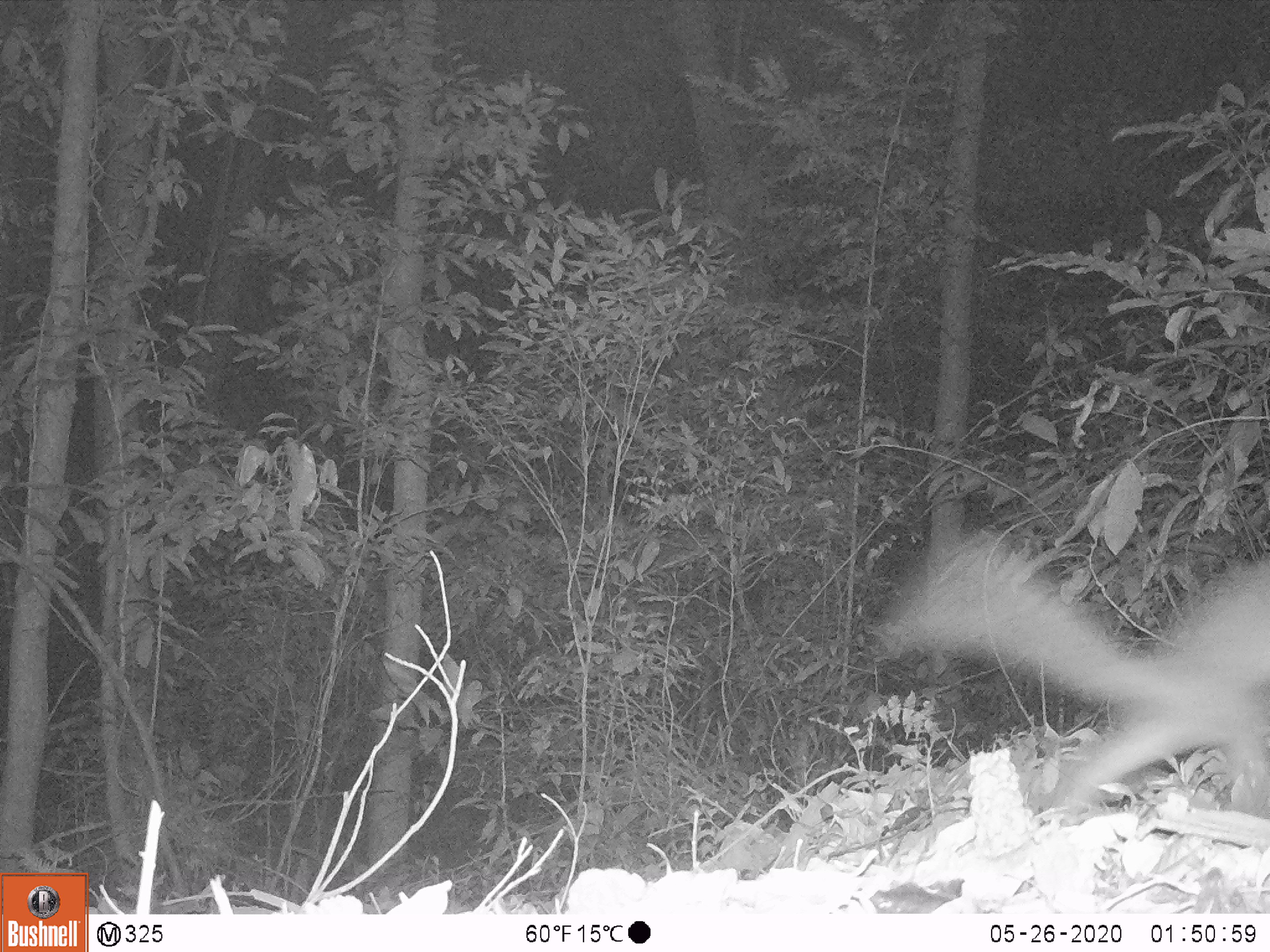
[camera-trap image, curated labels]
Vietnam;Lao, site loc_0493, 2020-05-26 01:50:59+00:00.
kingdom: Animalia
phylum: Chordata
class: Mammalia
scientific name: Mammalia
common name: mammal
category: unidentified small mammal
Unidentified small mammal (mammal) (Mammalia). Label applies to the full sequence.